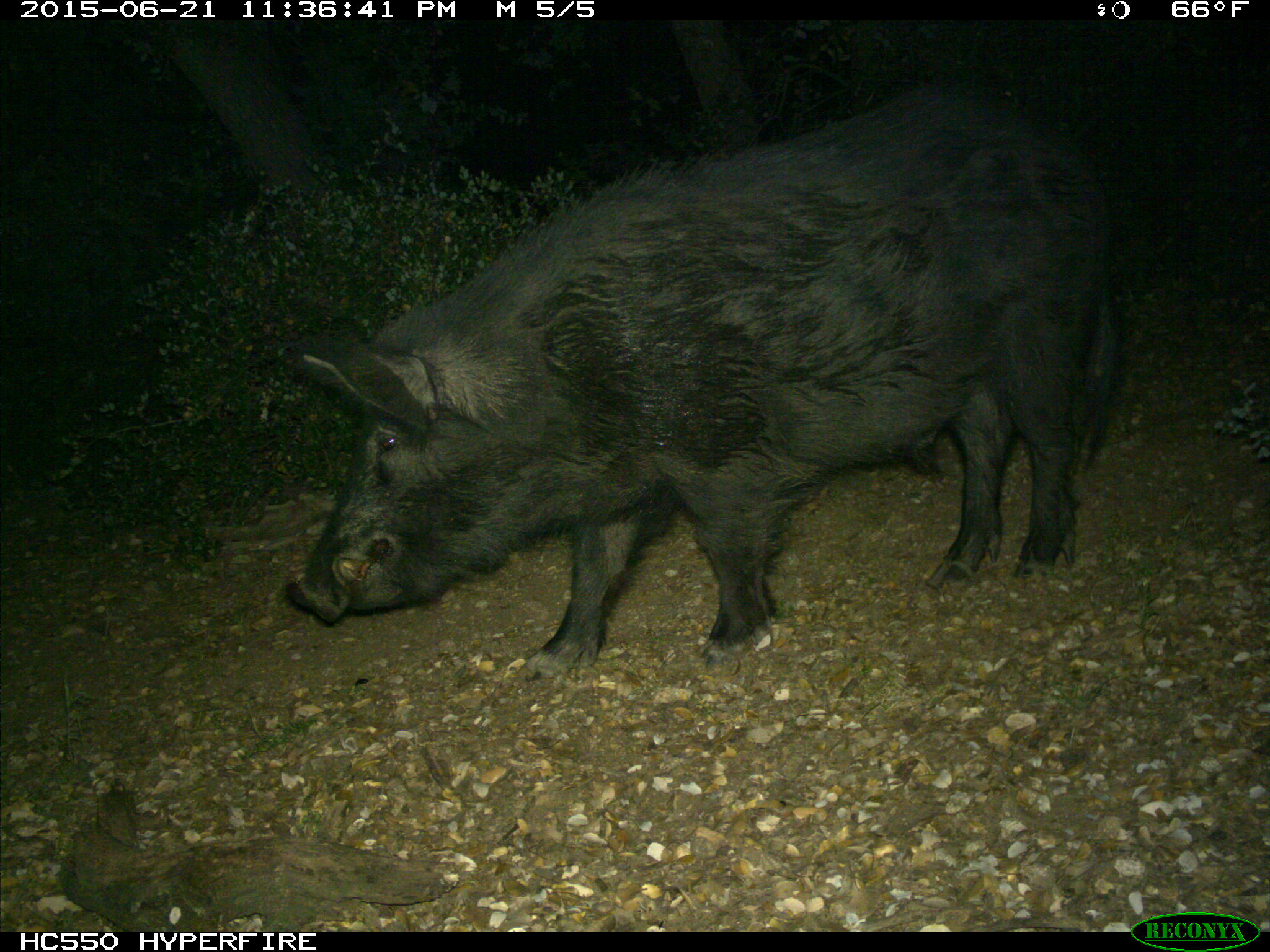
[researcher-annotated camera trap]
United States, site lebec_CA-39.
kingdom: Animalia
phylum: Chordata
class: Mammalia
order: Artiodactyla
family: Suidae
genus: Sus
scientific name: Sus scrofa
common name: wild boar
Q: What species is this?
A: Sus scrofa (wild boar).